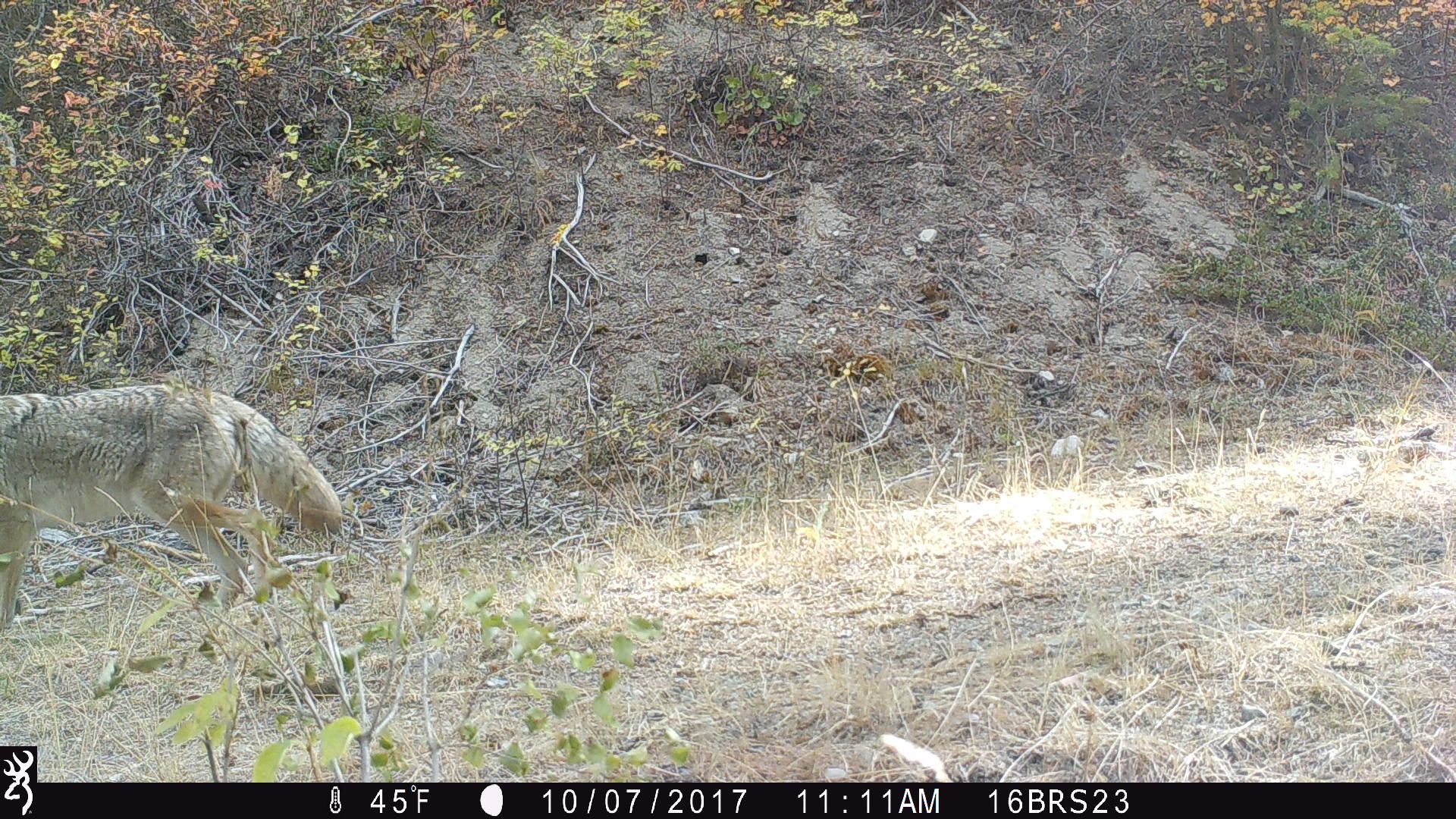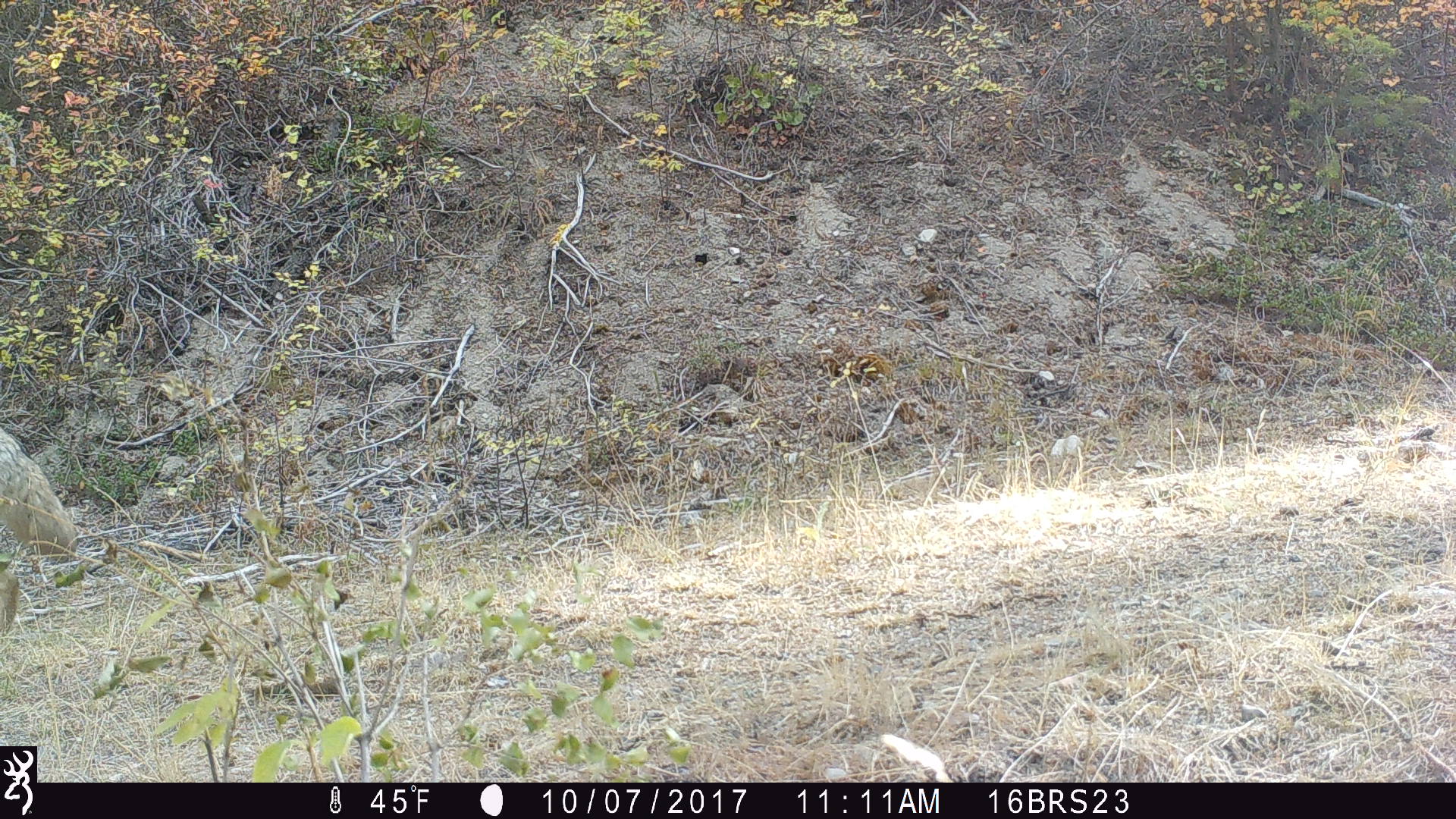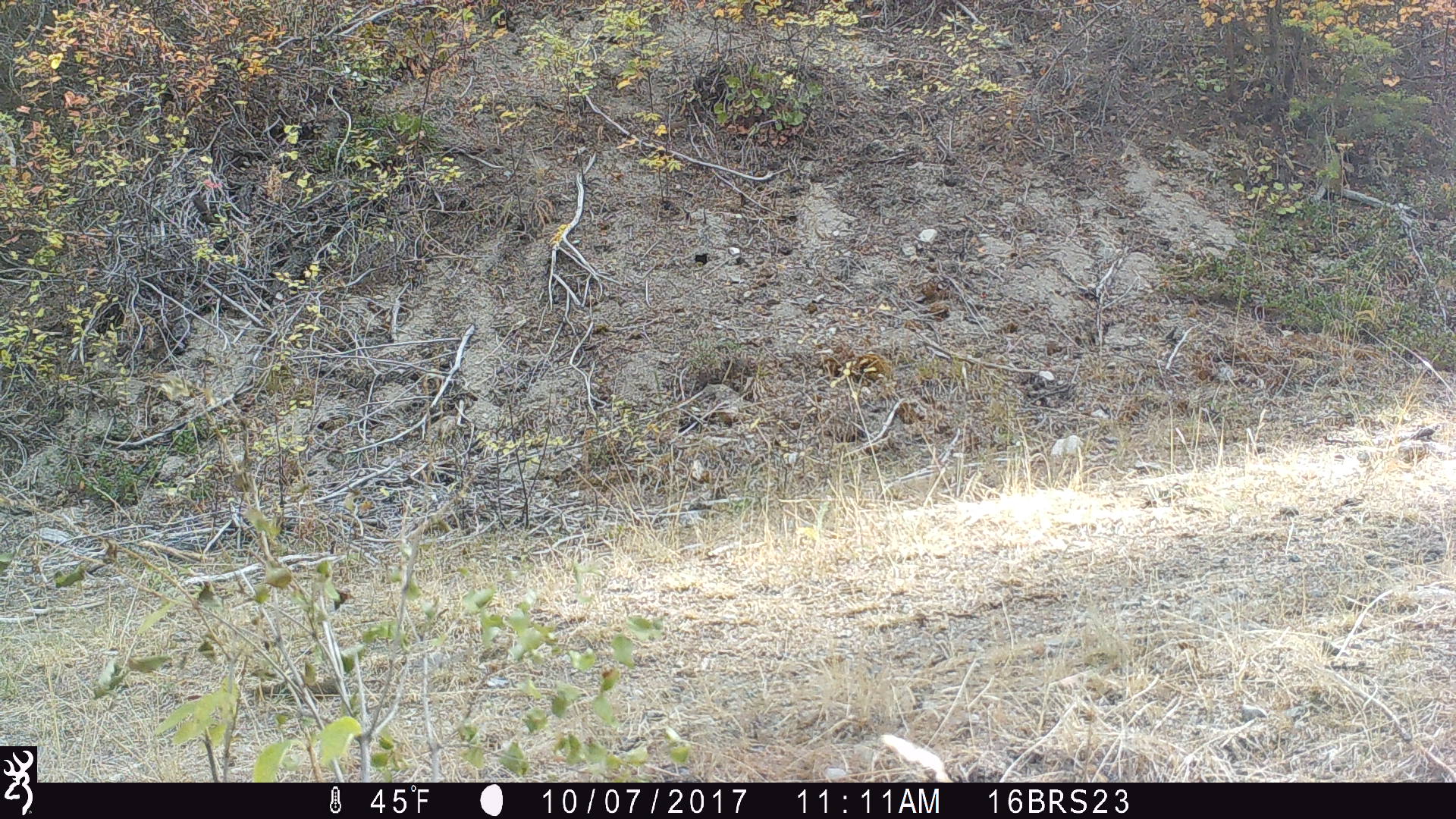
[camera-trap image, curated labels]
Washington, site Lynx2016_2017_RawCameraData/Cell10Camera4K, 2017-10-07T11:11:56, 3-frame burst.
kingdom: Animalia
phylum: Chordata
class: Mammalia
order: Carnivora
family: Canidae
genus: Canis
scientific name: Canis latrans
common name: coyote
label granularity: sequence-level